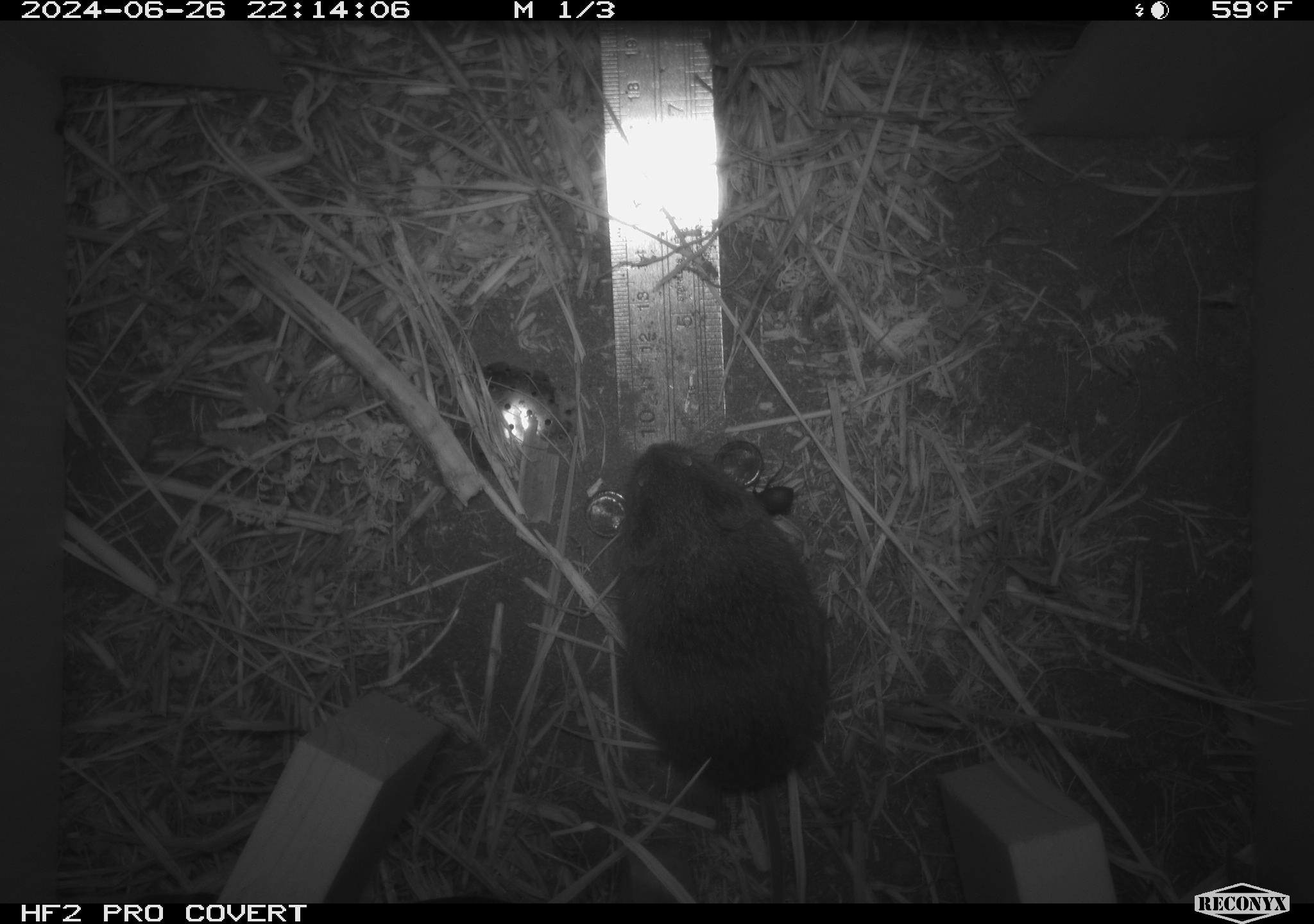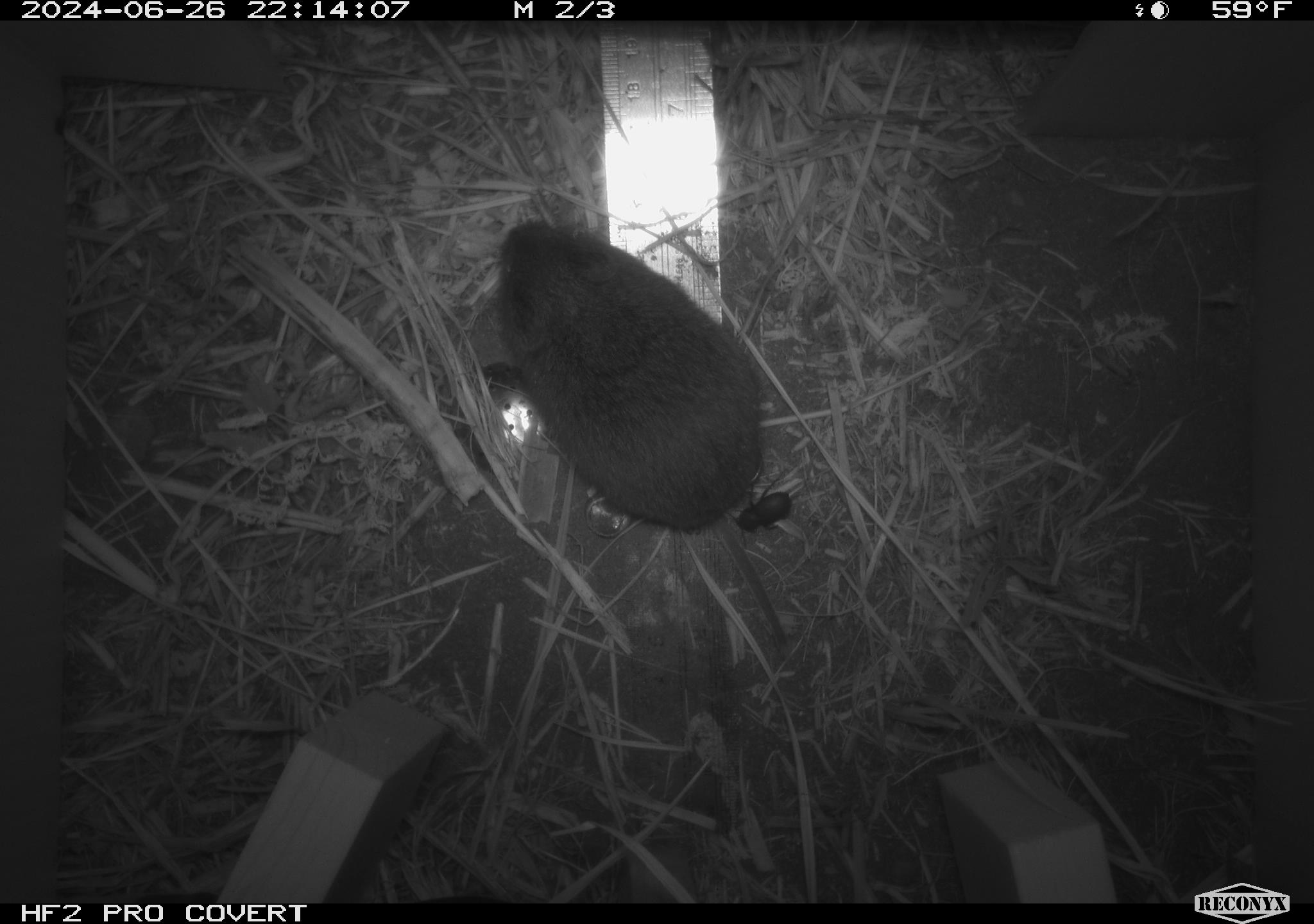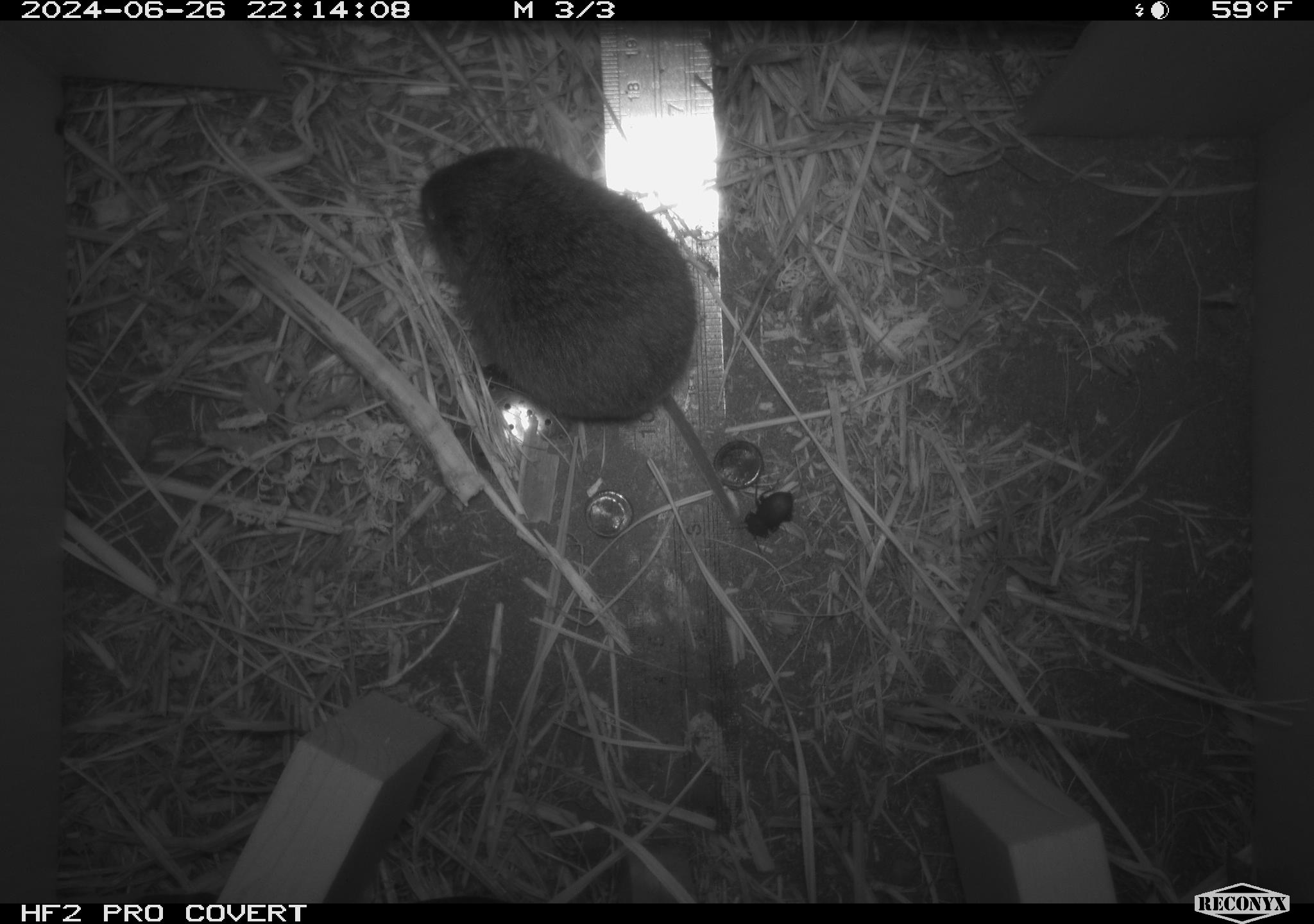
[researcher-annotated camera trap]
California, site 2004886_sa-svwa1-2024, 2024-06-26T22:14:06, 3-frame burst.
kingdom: Animalia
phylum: Chordata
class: Mammalia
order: Rodentia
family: Cricetidae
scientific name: Arvicolinae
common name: voles, lemmings, and muskrats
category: arvicolinae subfamily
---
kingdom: Animalia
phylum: Arthropoda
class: Insecta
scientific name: Insecta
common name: insect